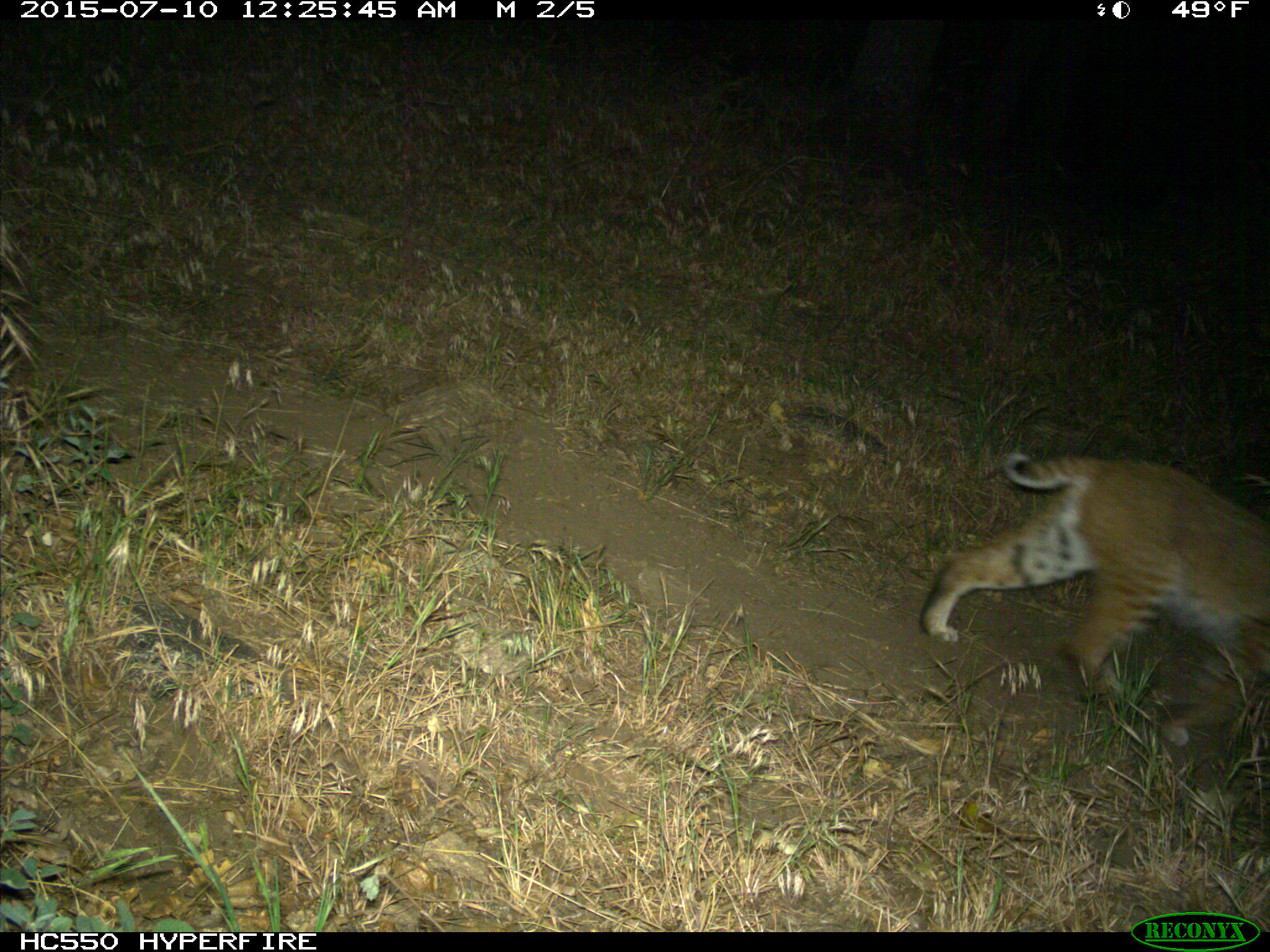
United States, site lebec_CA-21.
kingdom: Animalia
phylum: Chordata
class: Mammalia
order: Carnivora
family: Felidae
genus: Lynx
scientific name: Lynx rufus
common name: bobcat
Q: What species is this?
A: Lynx rufus (bobcat).